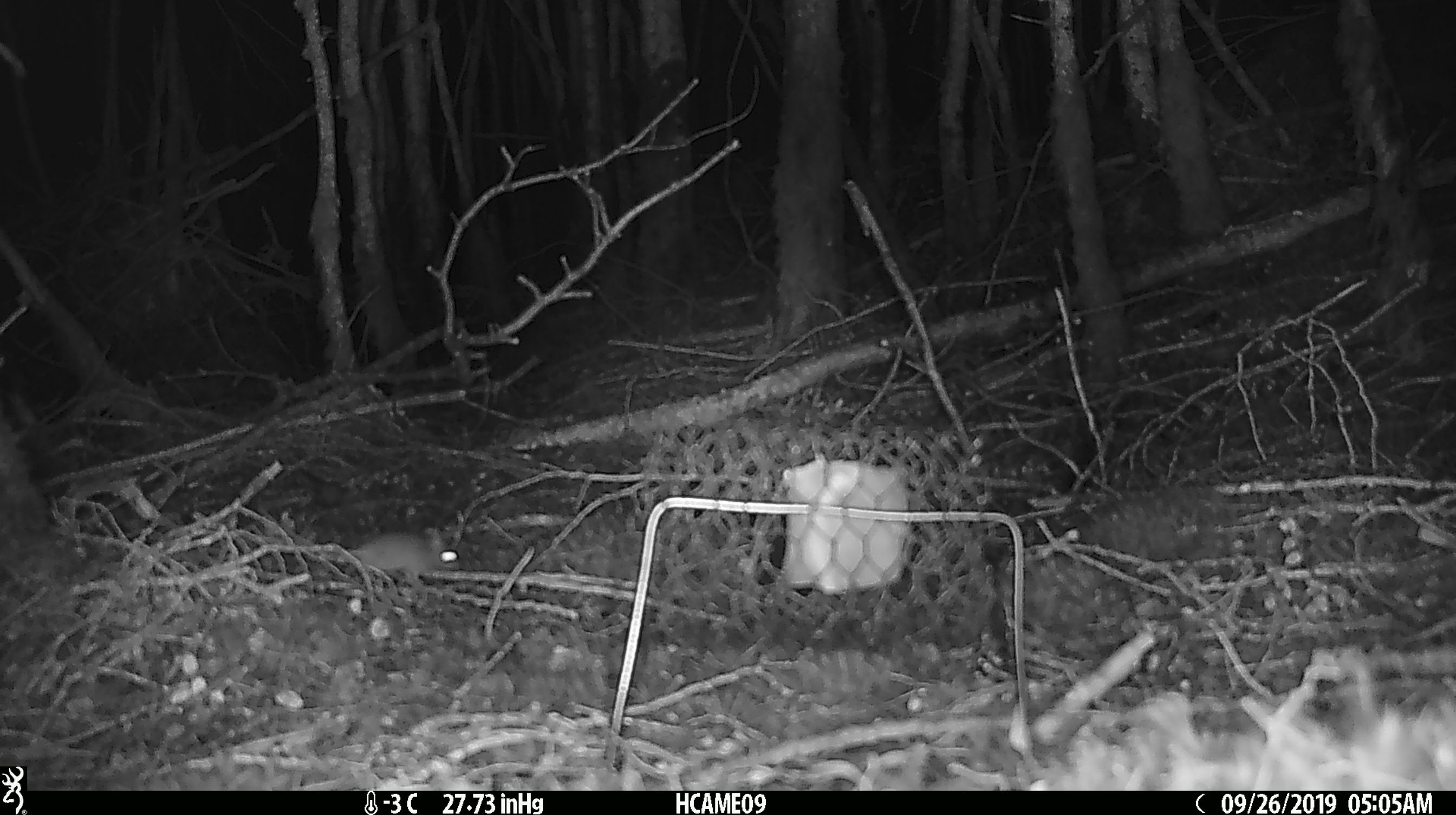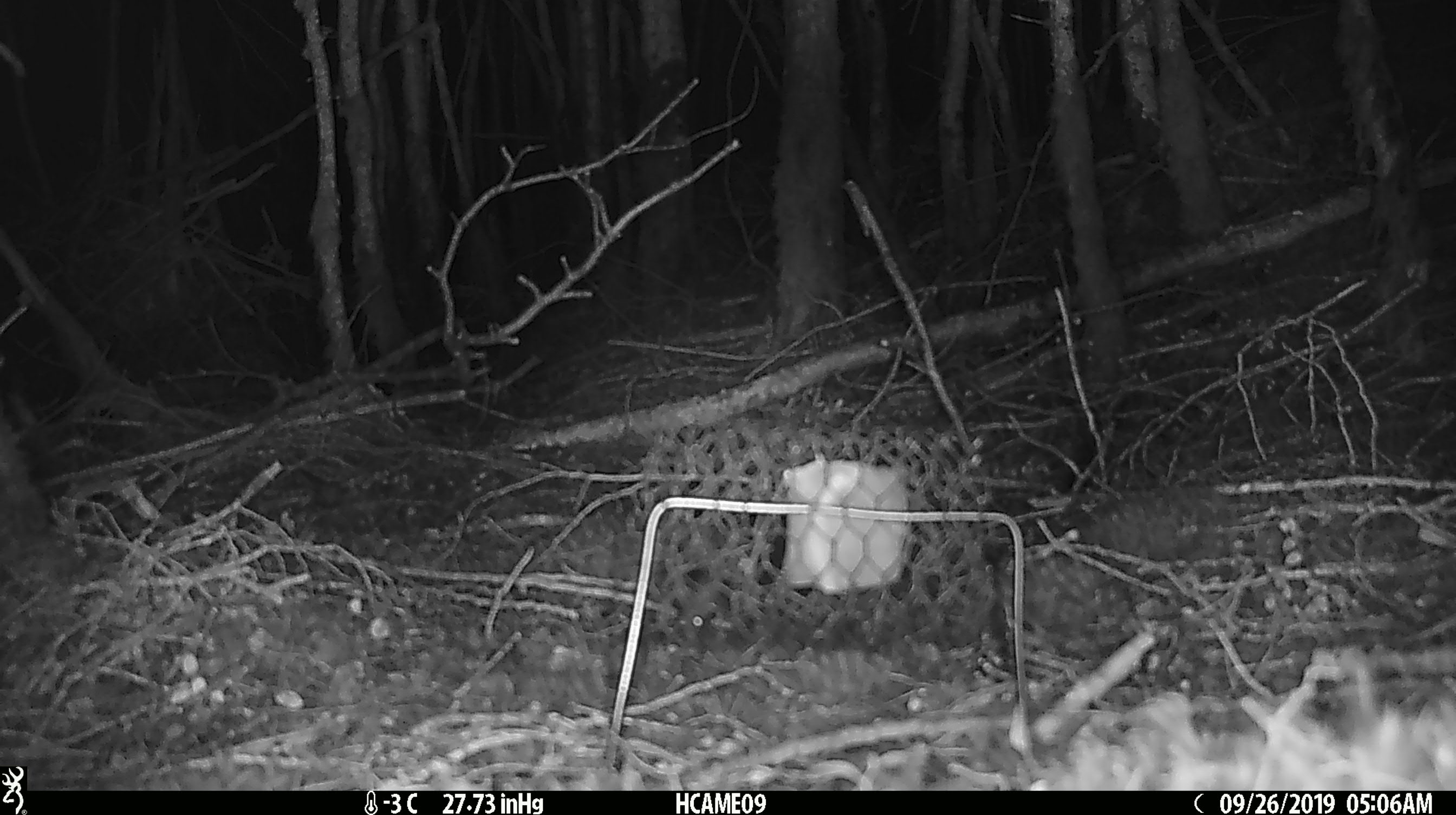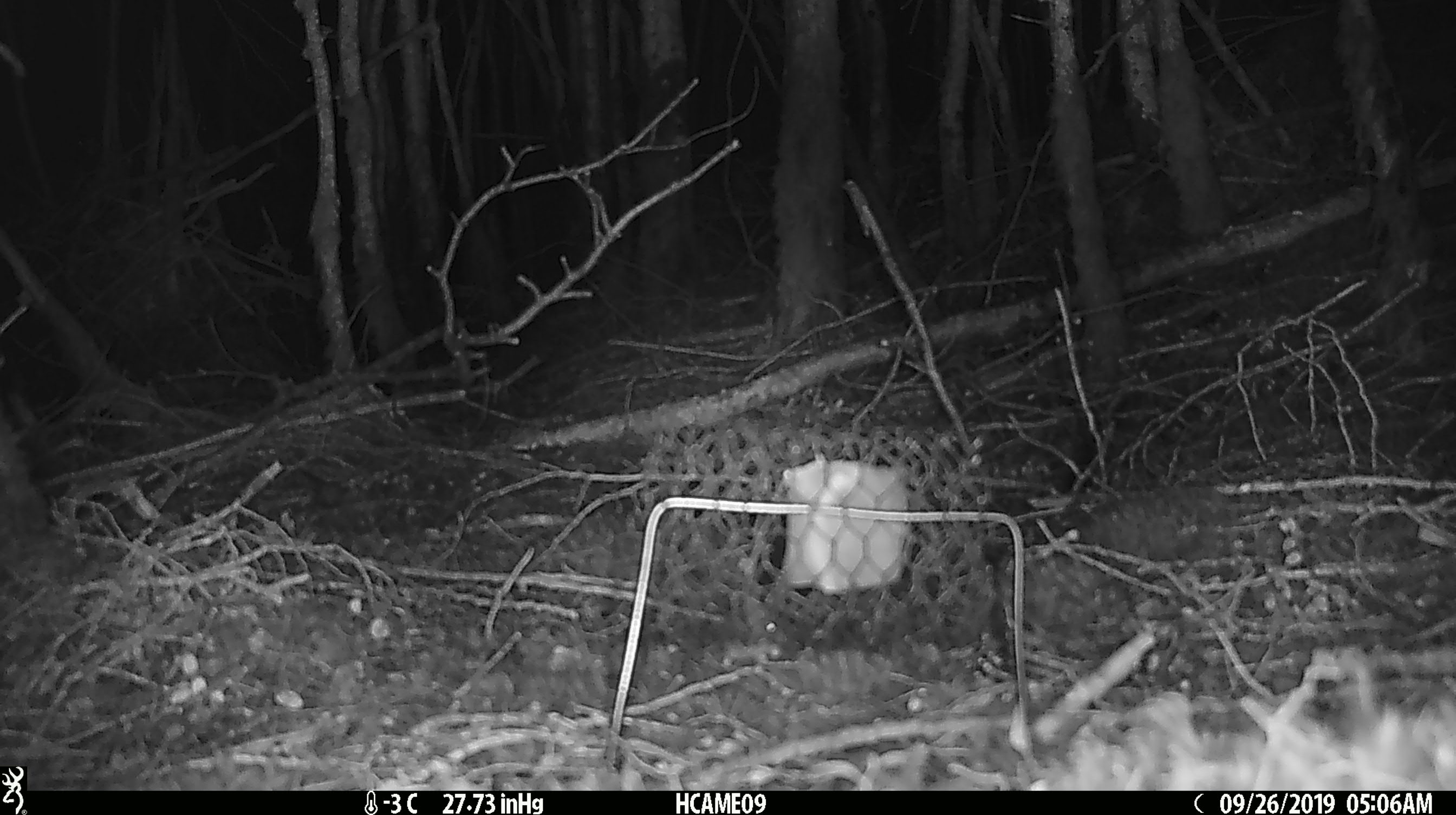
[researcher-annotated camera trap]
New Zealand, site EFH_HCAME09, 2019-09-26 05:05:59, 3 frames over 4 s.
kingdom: Animalia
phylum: Chordata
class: Mammalia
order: Rodentia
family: Muridae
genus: Mus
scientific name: Mus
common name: mouse